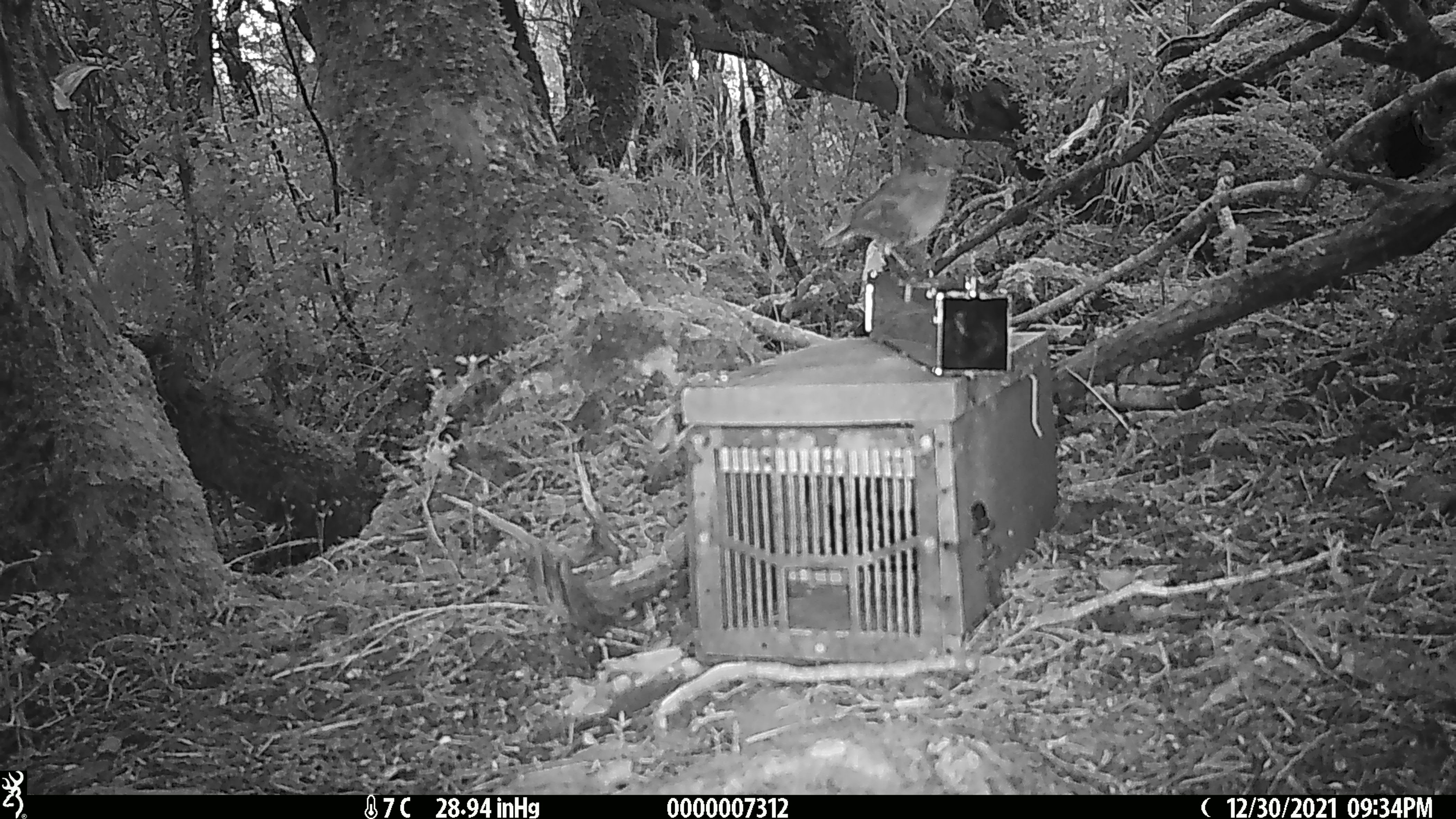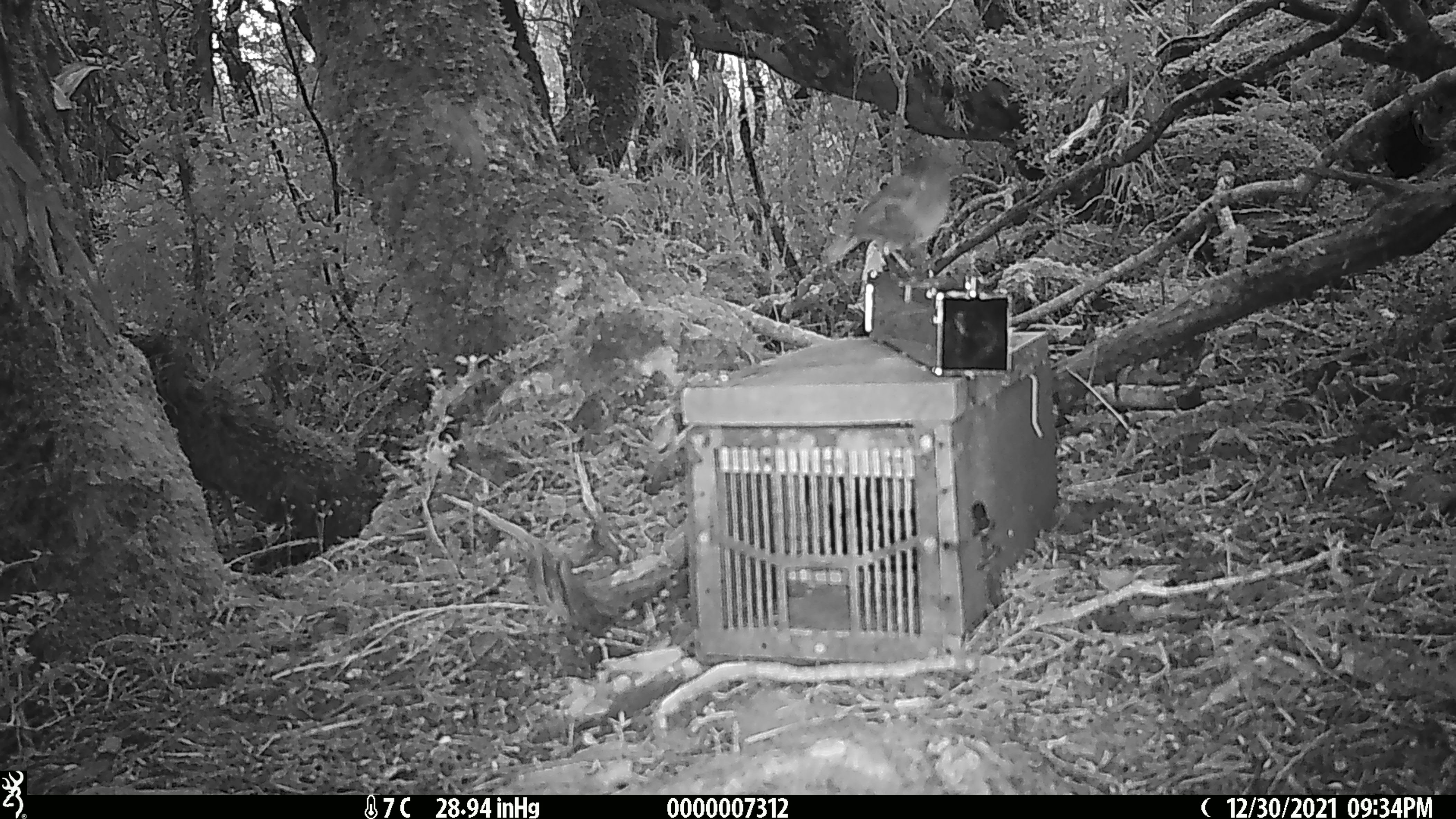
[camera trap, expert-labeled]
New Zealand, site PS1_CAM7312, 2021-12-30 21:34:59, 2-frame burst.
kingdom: Animalia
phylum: Chordata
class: Aves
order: Passeriformes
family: Petroicidae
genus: Petroica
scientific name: Petroica australis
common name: new zealand robin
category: robin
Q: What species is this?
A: Robin (new zealand robin) (Petroica australis).